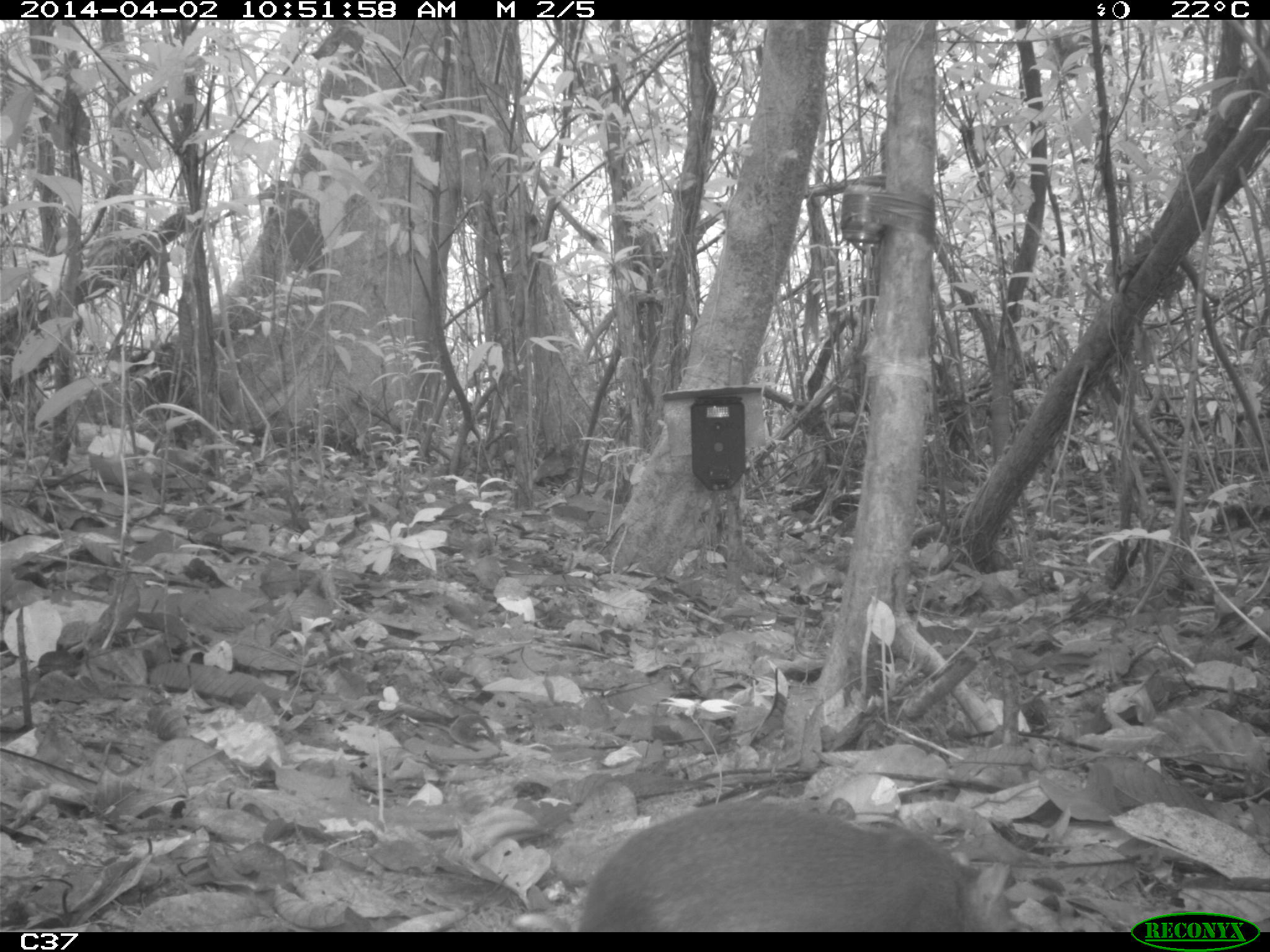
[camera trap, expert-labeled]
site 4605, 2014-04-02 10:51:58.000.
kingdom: Animalia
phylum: Chordata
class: Mammalia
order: Rodentia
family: Dasyproctidae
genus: Myoprocta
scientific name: Myoprocta pratti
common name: green acouchi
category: myoprocta pratii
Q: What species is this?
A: Myoprocta pratii (green acouchi) (Myoprocta pratti).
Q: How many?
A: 1.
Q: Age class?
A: Adult.